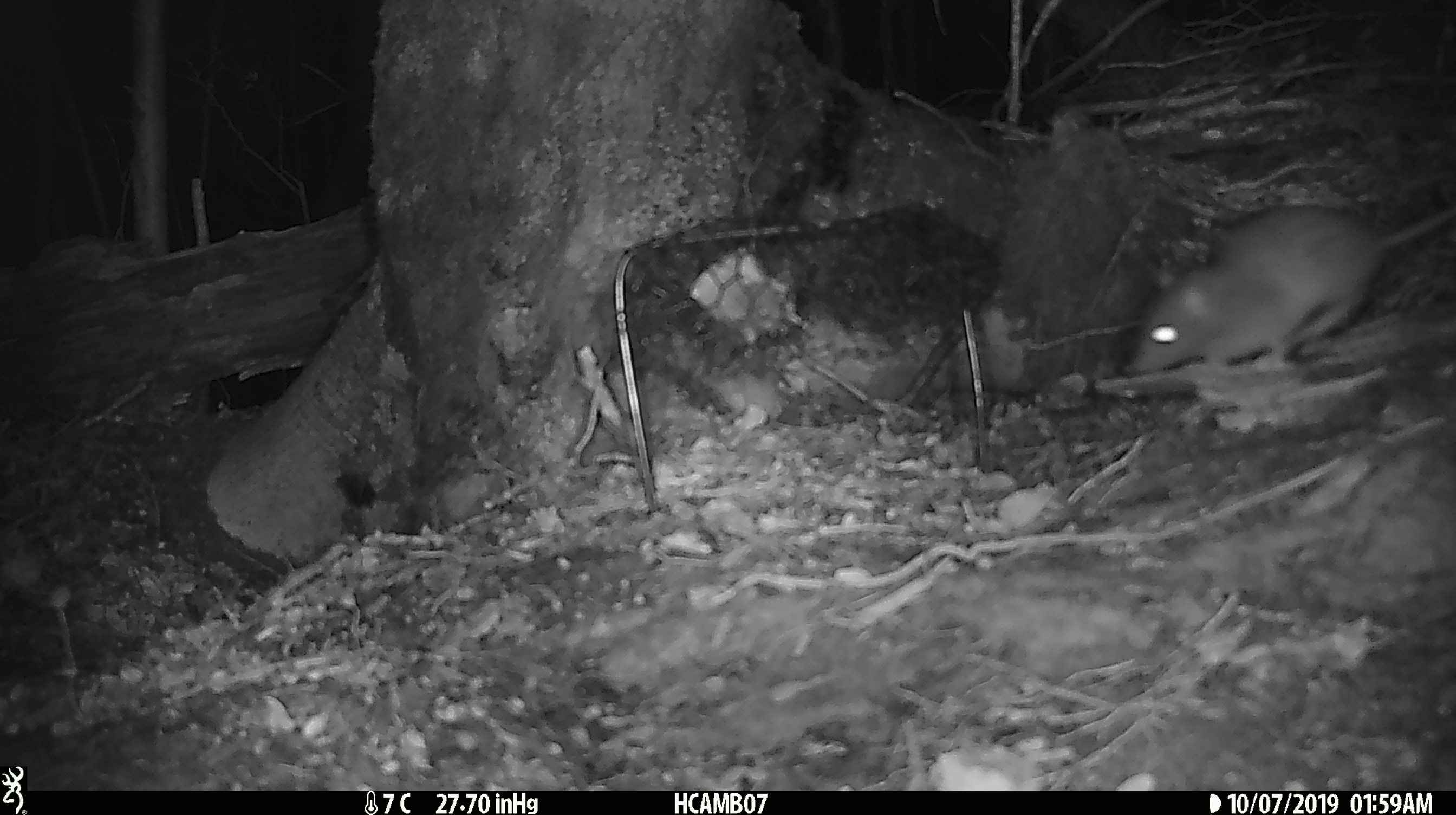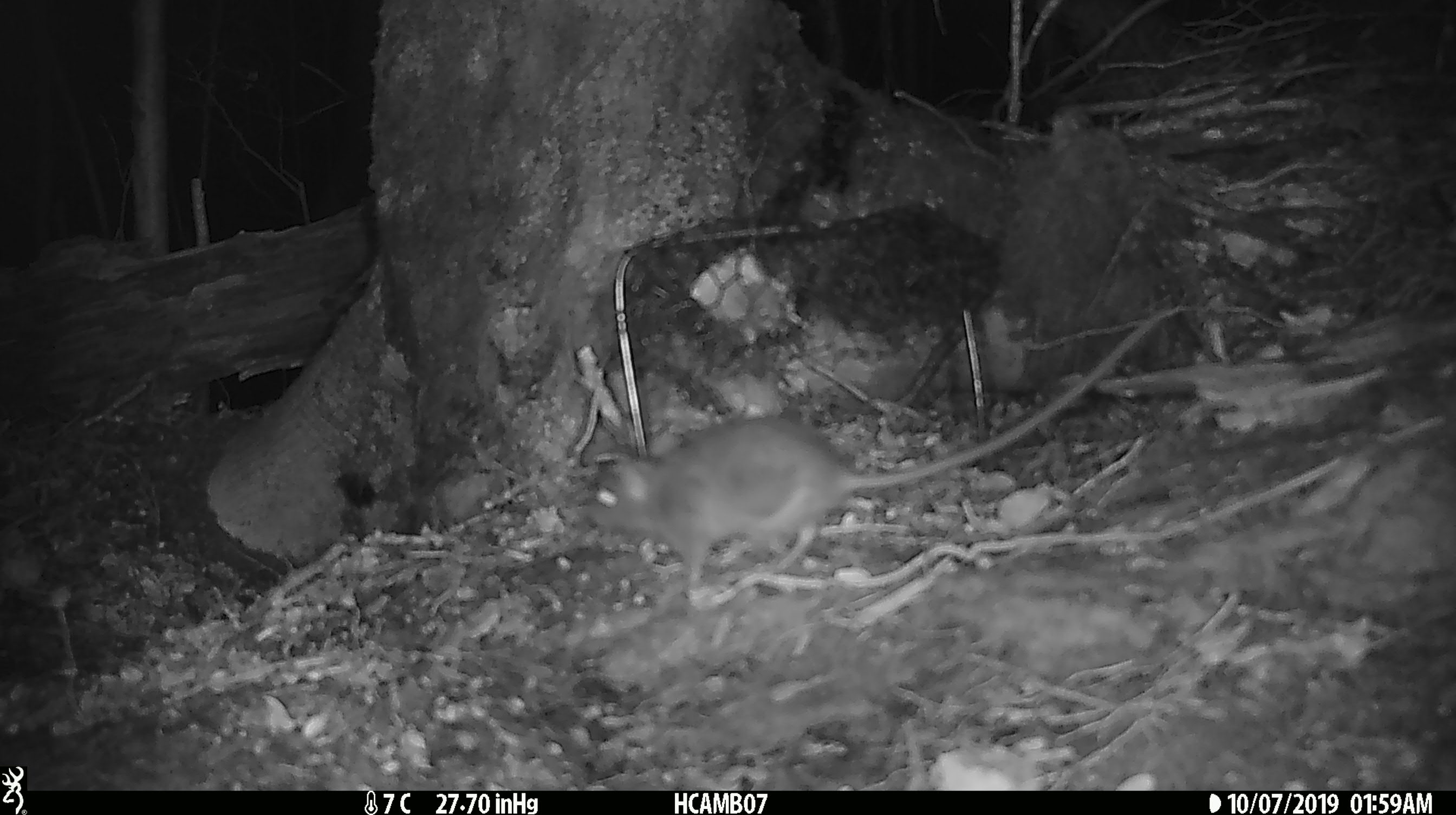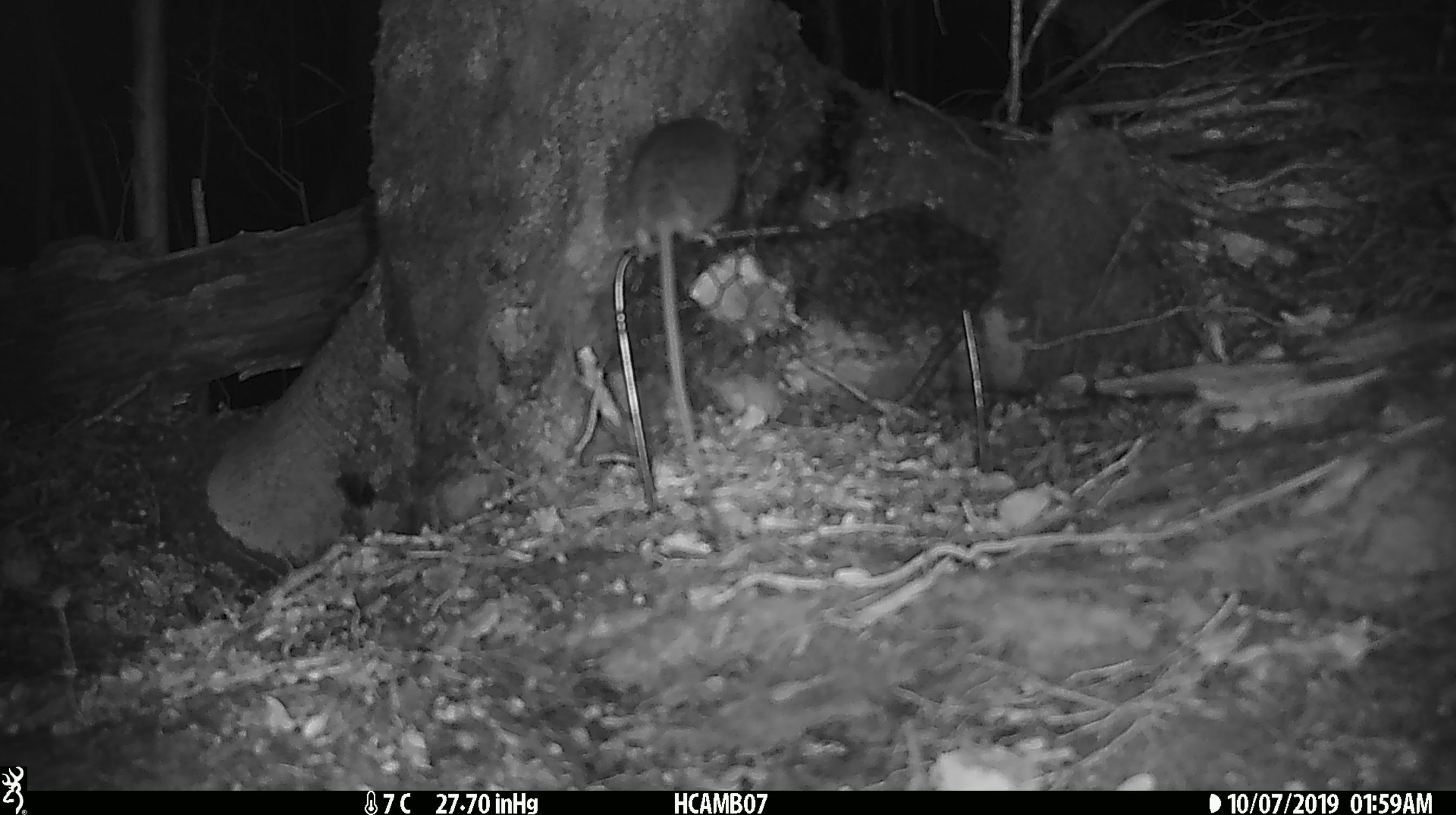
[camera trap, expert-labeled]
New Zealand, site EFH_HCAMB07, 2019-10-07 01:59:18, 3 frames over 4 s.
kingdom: Animalia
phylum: Chordata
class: Mammalia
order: Rodentia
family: Muridae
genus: Rattus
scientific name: Rattus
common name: rat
Rat (Rattus).